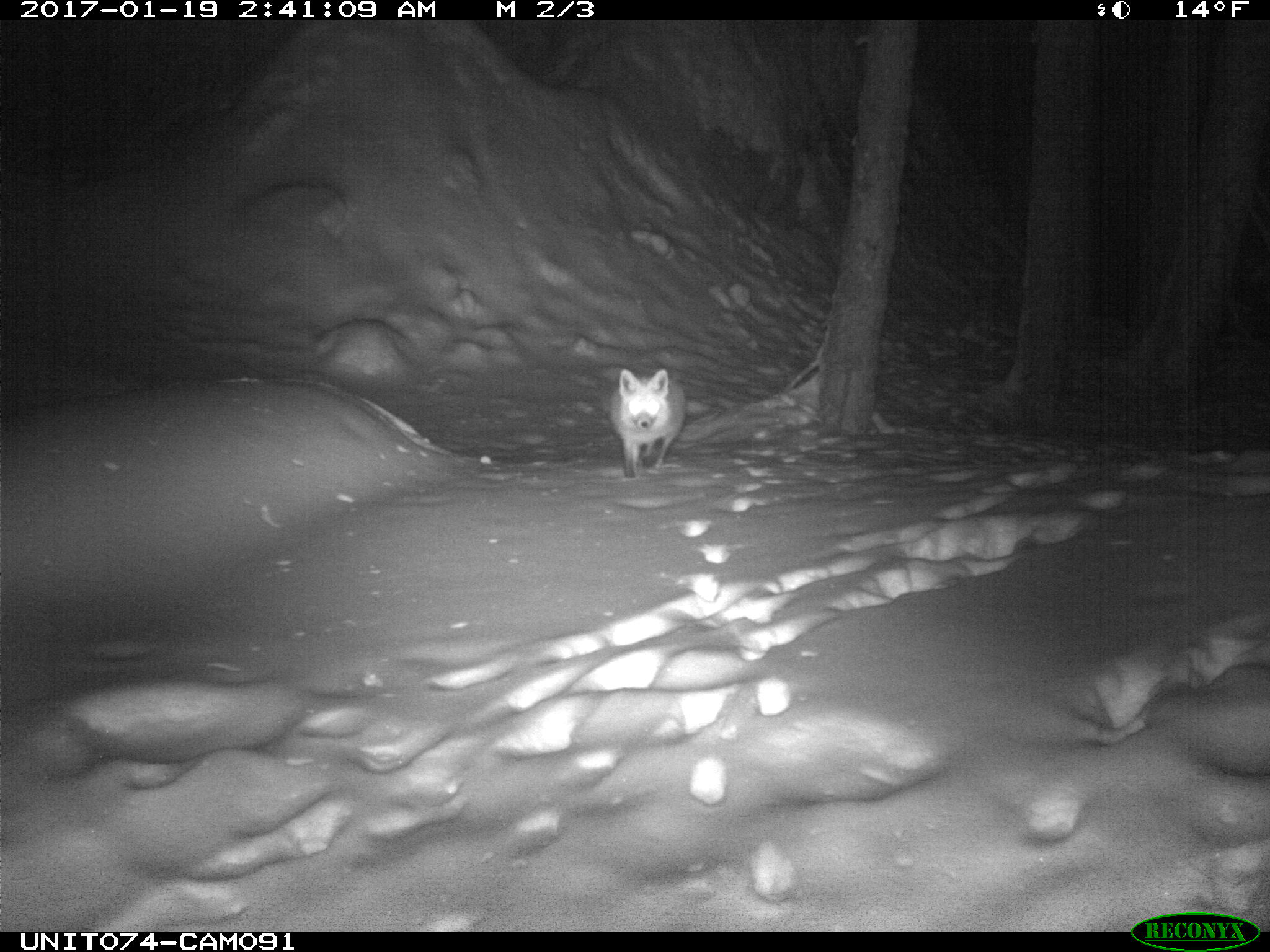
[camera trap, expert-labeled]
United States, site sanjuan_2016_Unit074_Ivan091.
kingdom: Animalia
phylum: Chordata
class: Mammalia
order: Carnivora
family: Canidae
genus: Vulpes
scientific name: Vulpes vulpes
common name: red fox